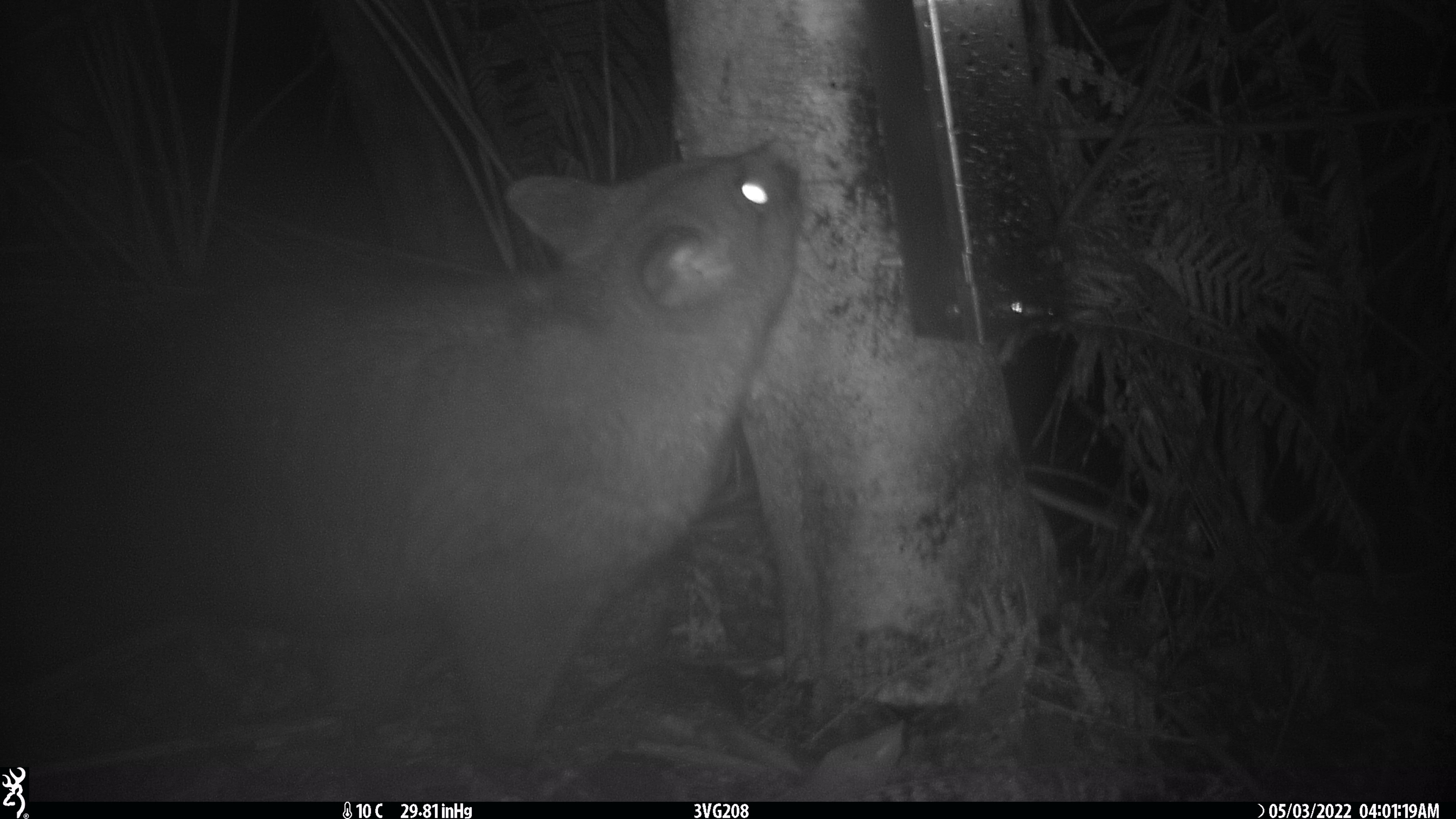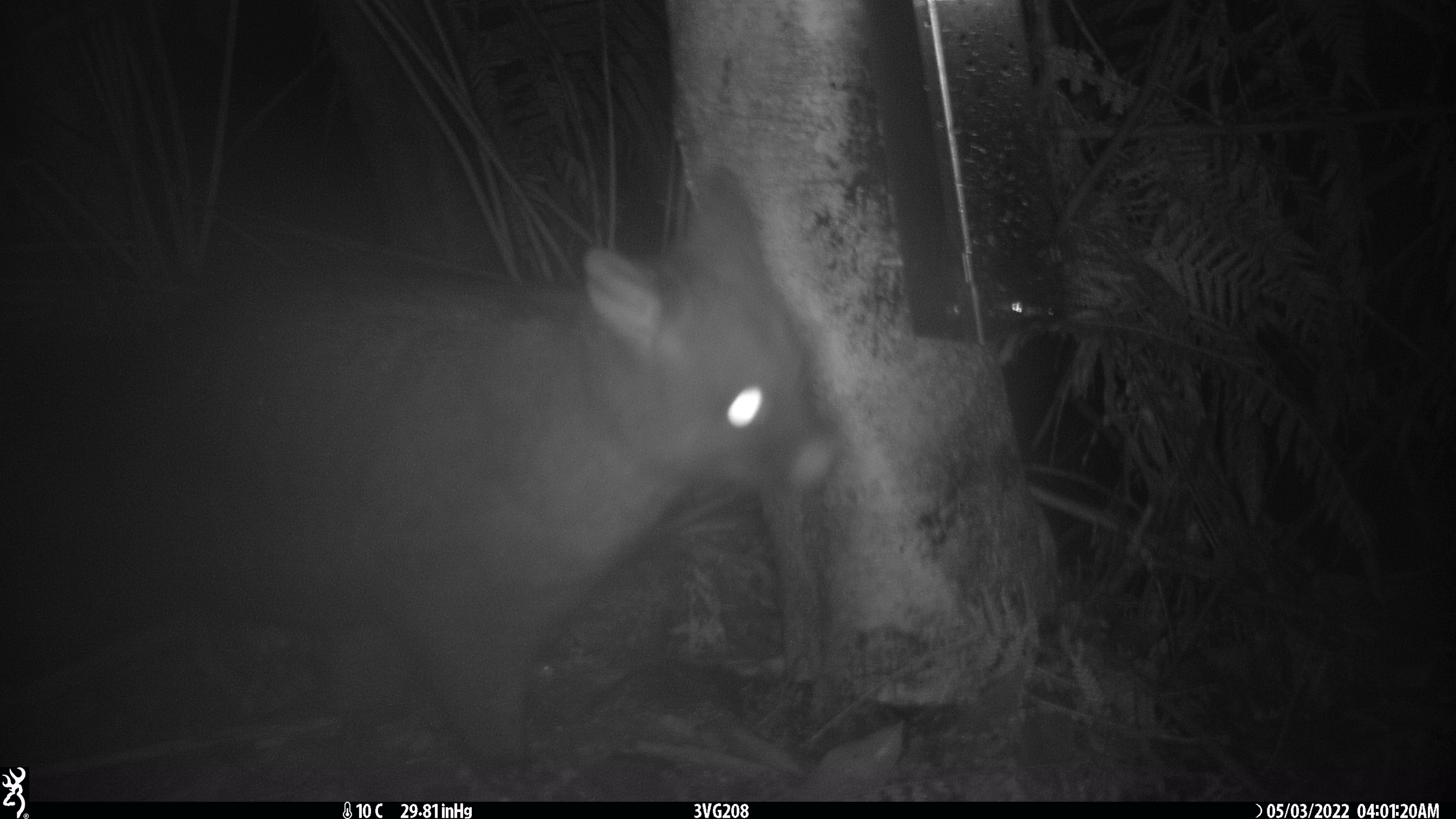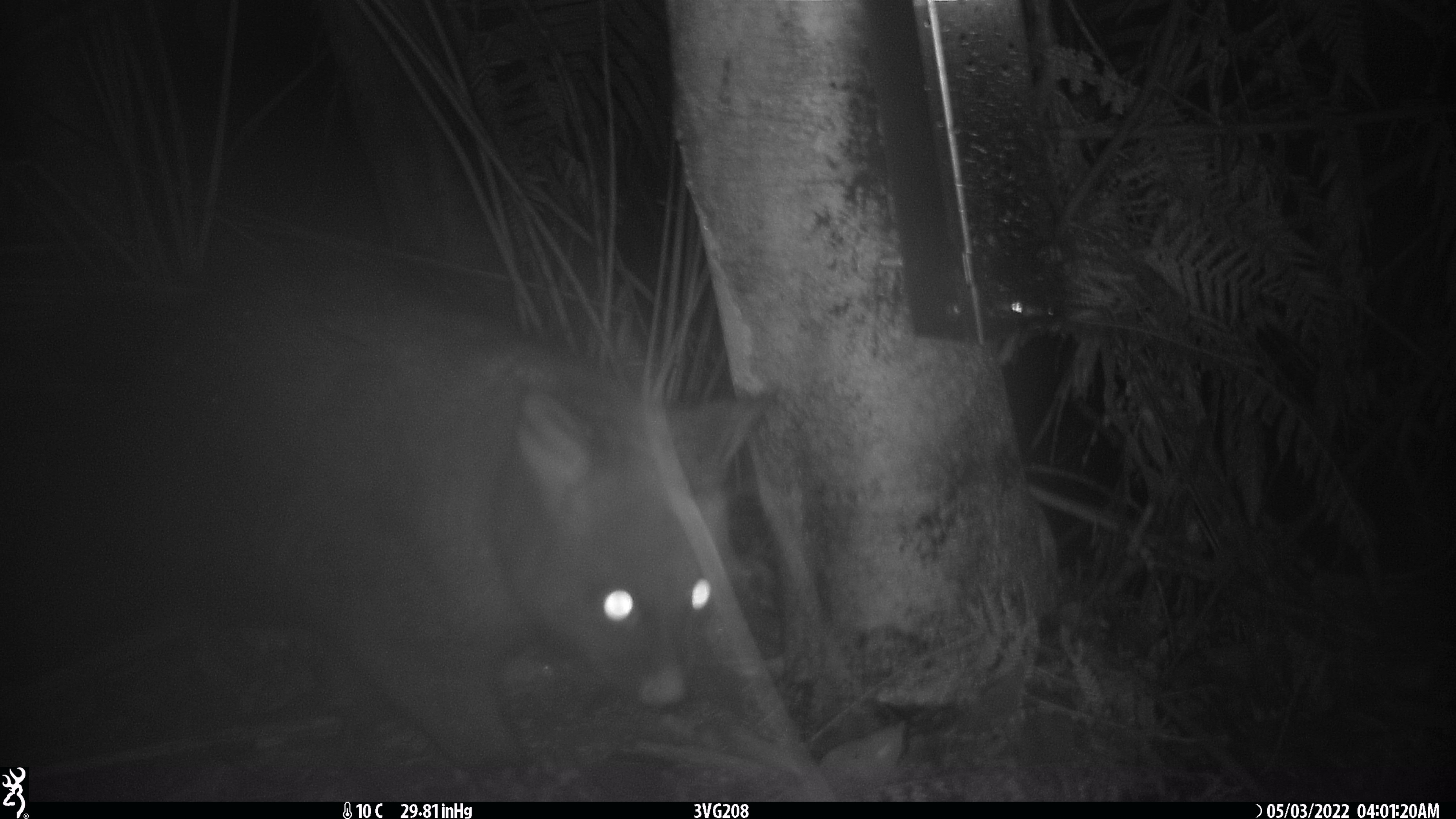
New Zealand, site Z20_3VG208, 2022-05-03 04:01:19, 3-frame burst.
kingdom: Animalia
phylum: Chordata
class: Mammalia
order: Diprotodontia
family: Phalangeridae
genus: Trichosurus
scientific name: Trichosurus vulpecula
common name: common brushtail possum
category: possum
Possum (common brushtail possum) (Trichosurus vulpecula).